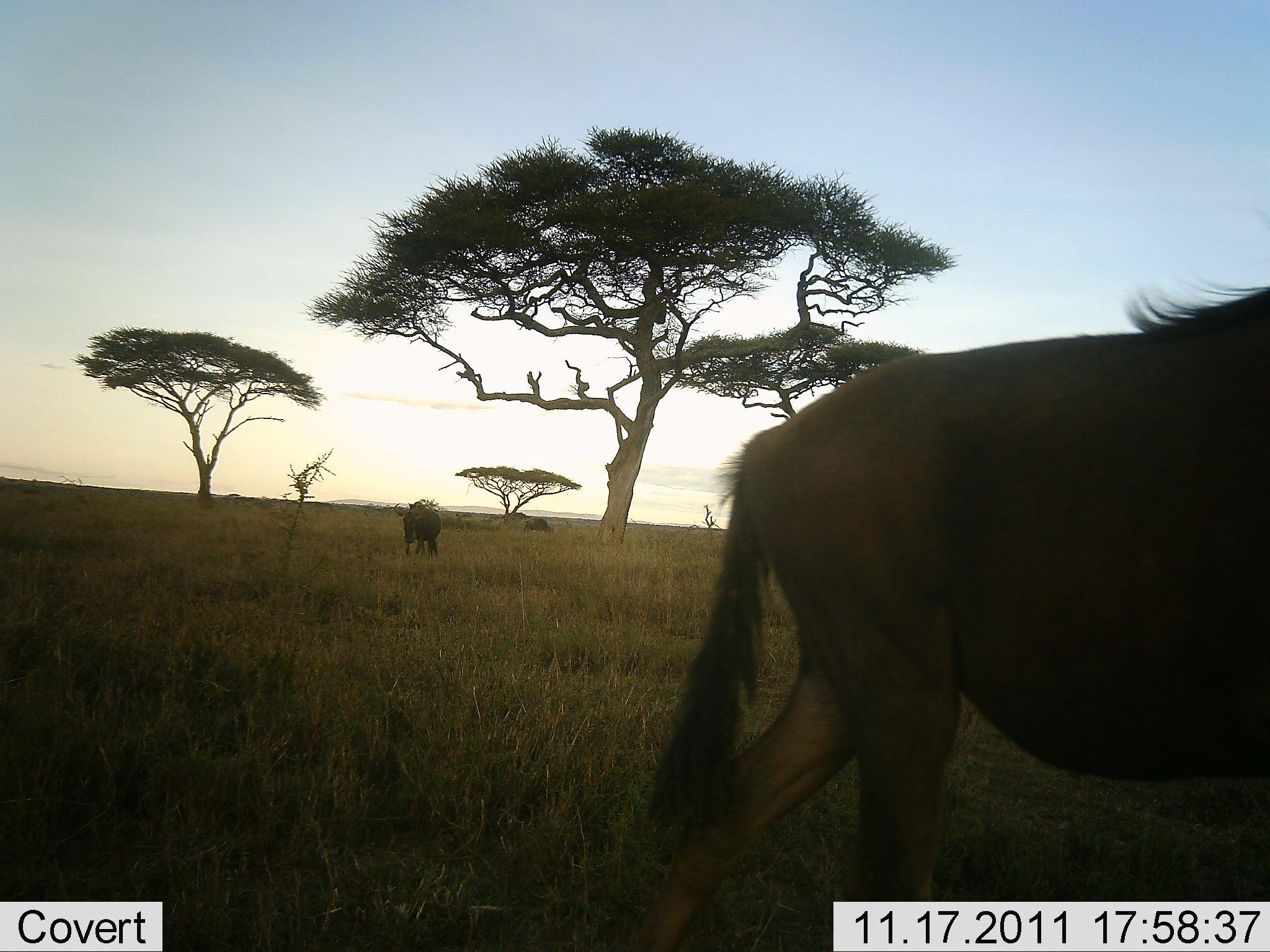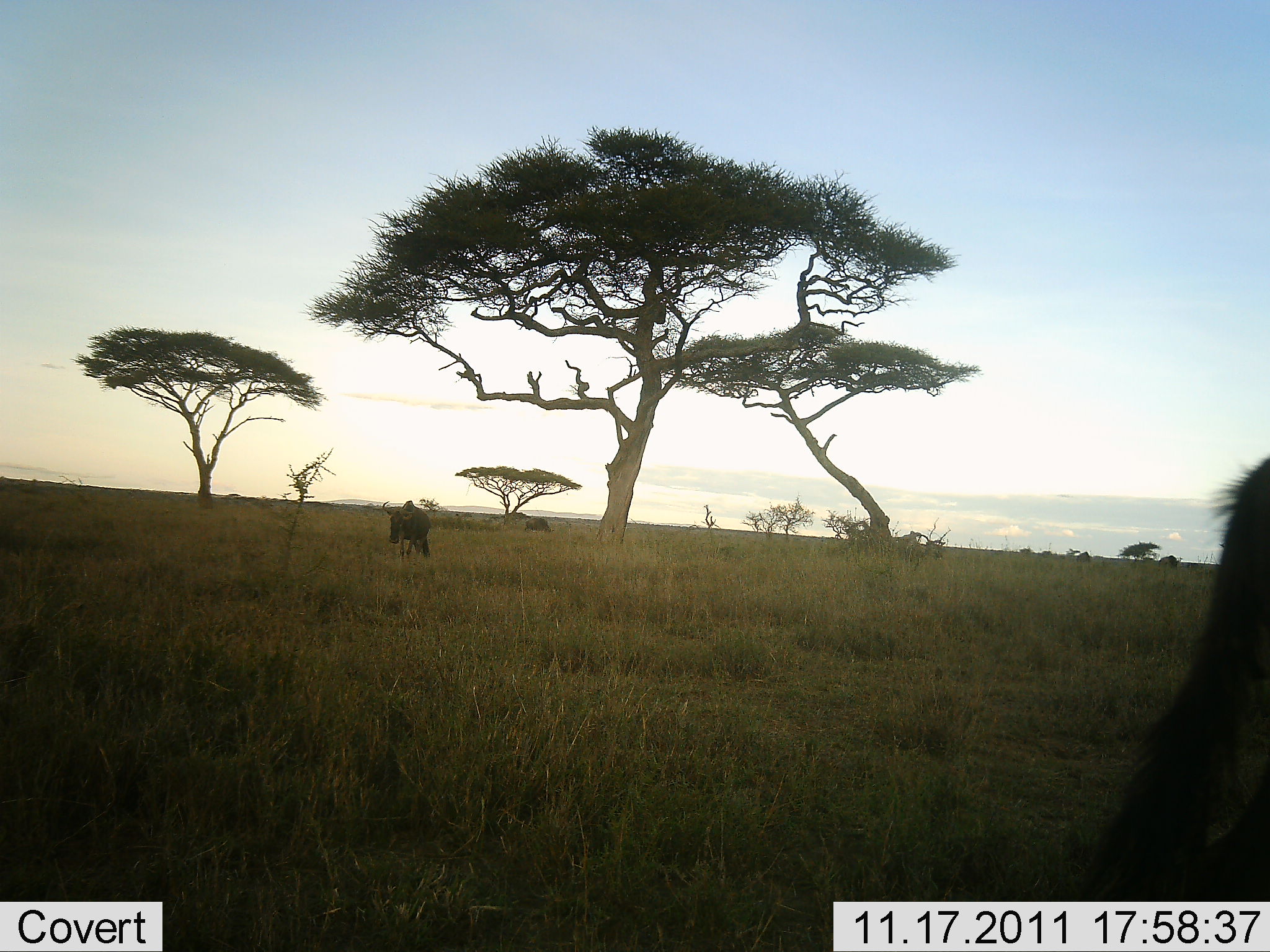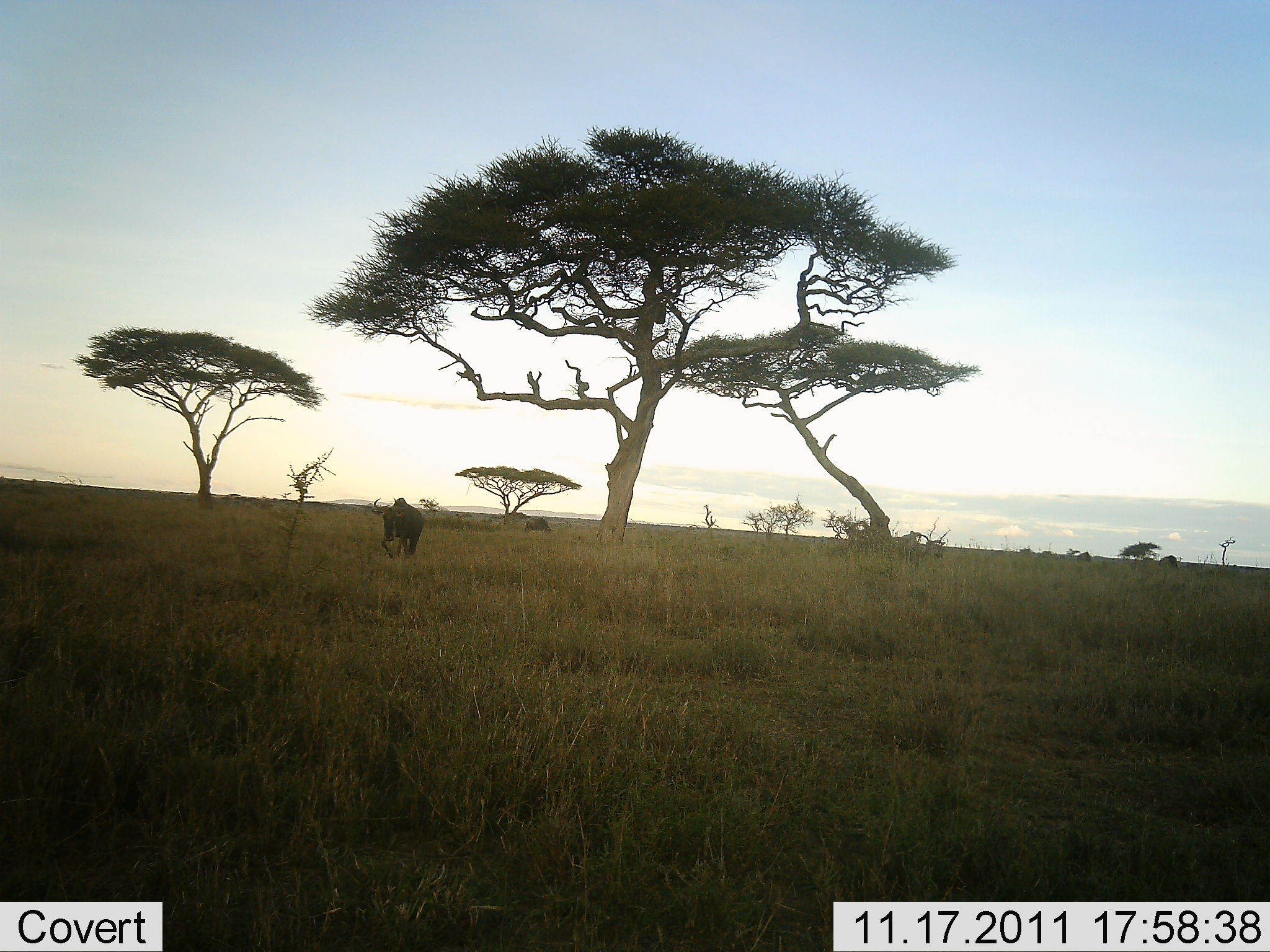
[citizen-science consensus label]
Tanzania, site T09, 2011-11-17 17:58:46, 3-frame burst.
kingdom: Animalia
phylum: Chordata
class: Mammalia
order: Artiodactyla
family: Bovidae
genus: Connochaetes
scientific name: Connochaetes taurinus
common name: blue wildebeest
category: wildebeest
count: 2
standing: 8%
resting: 0%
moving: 100%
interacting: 0%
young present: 0%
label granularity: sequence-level